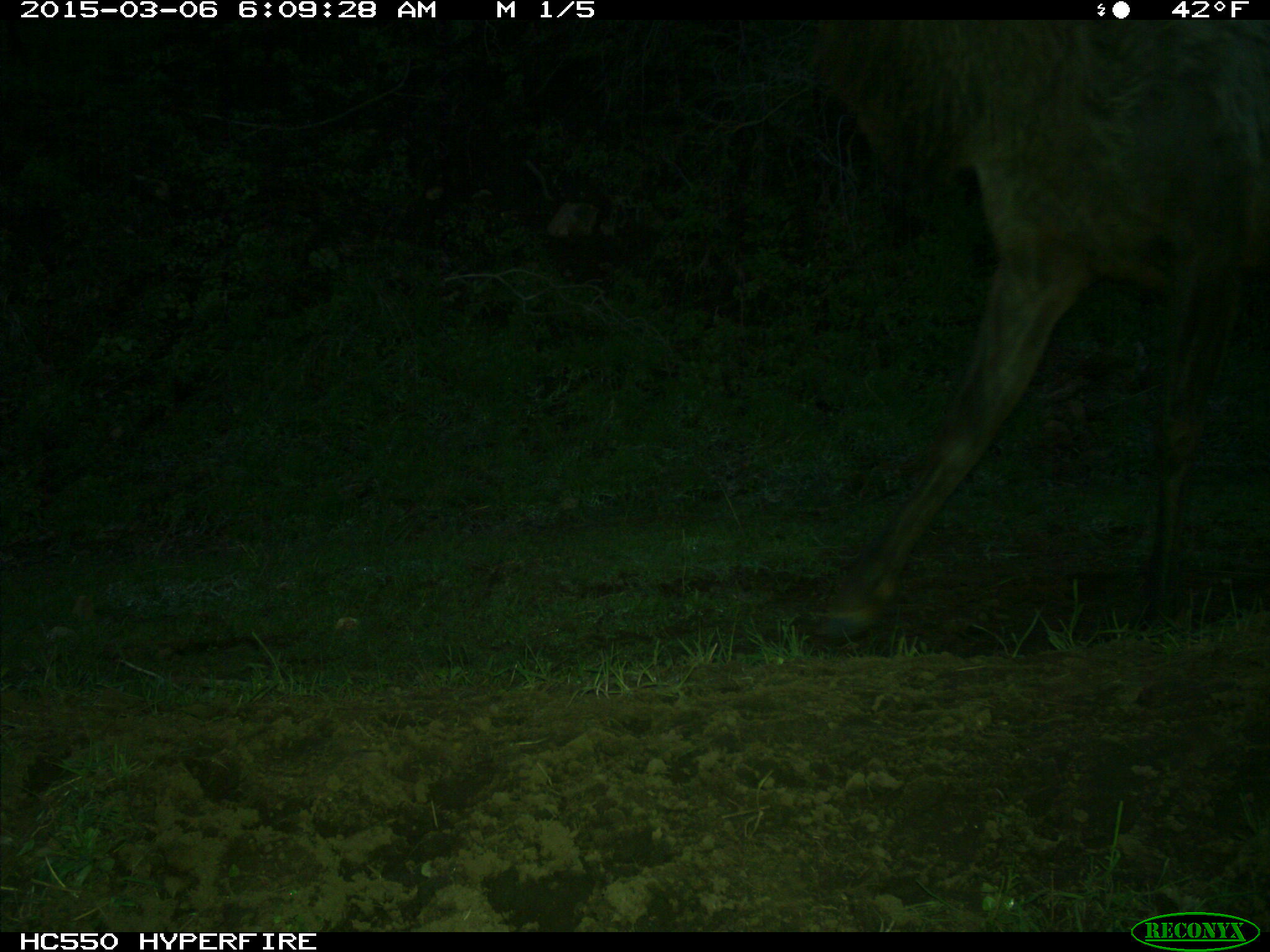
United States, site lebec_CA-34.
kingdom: Animalia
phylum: Chordata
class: Mammalia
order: Artiodactyla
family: Cervidae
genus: Cervus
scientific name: Cervus canadensis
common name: elk